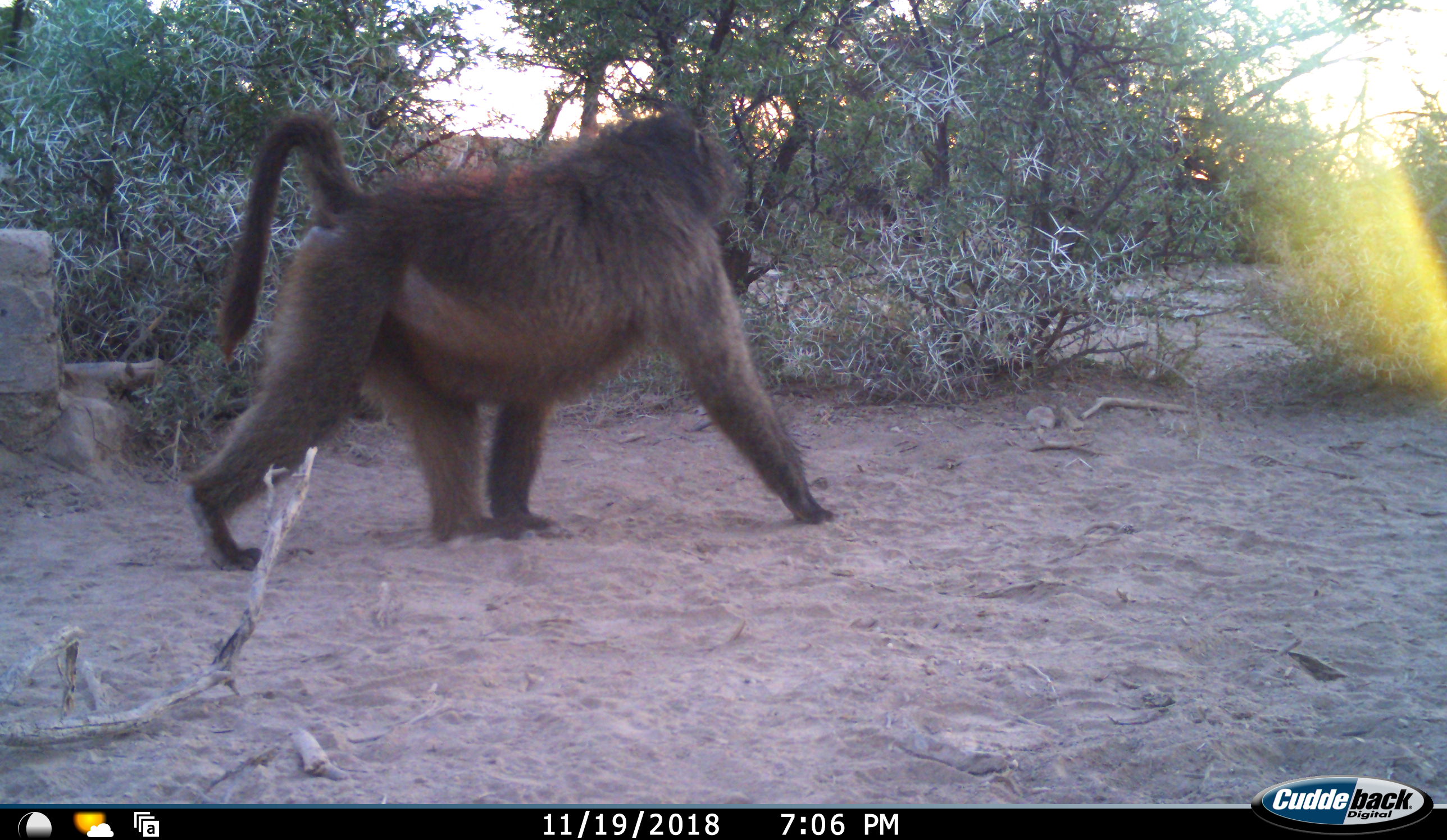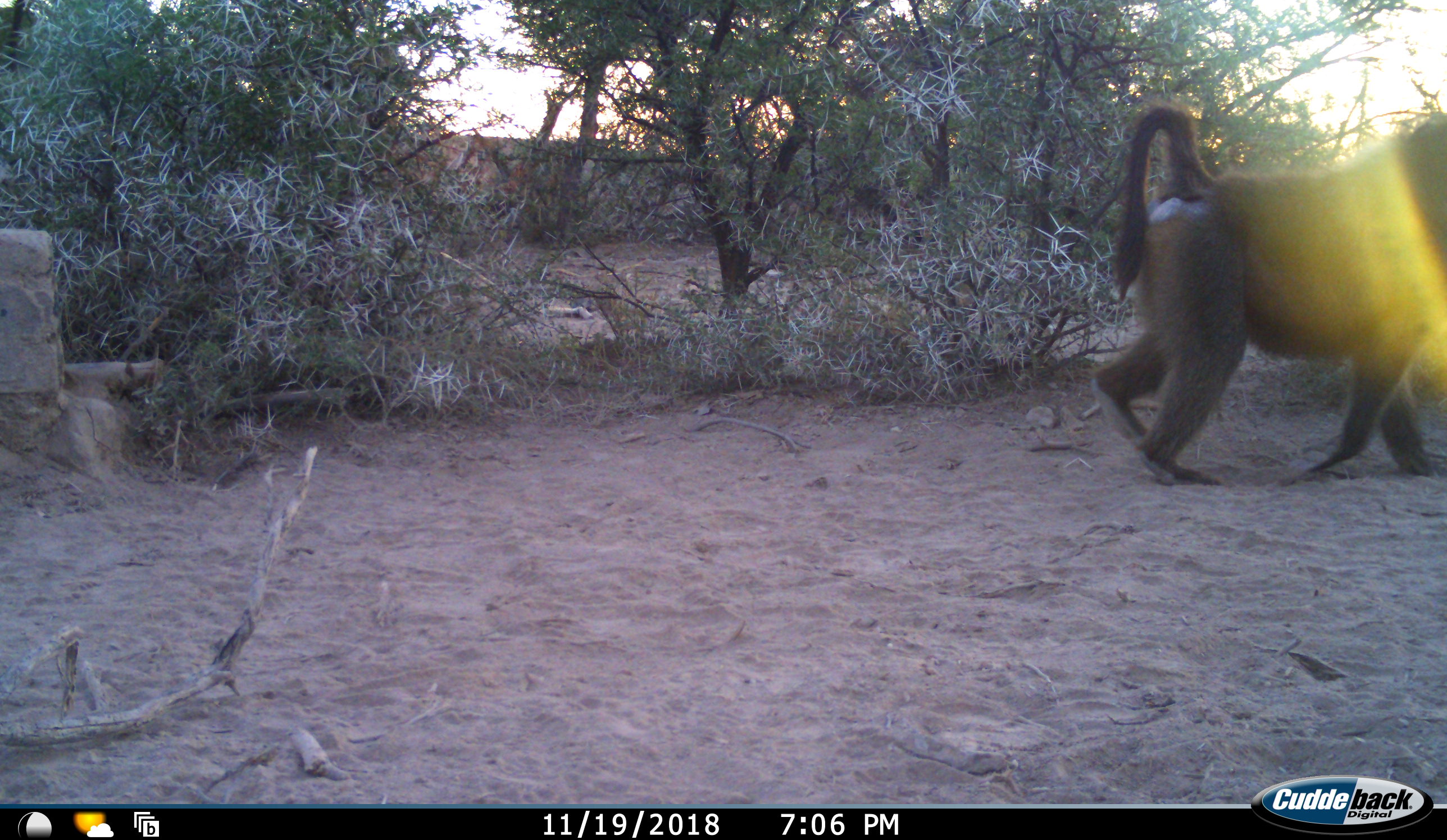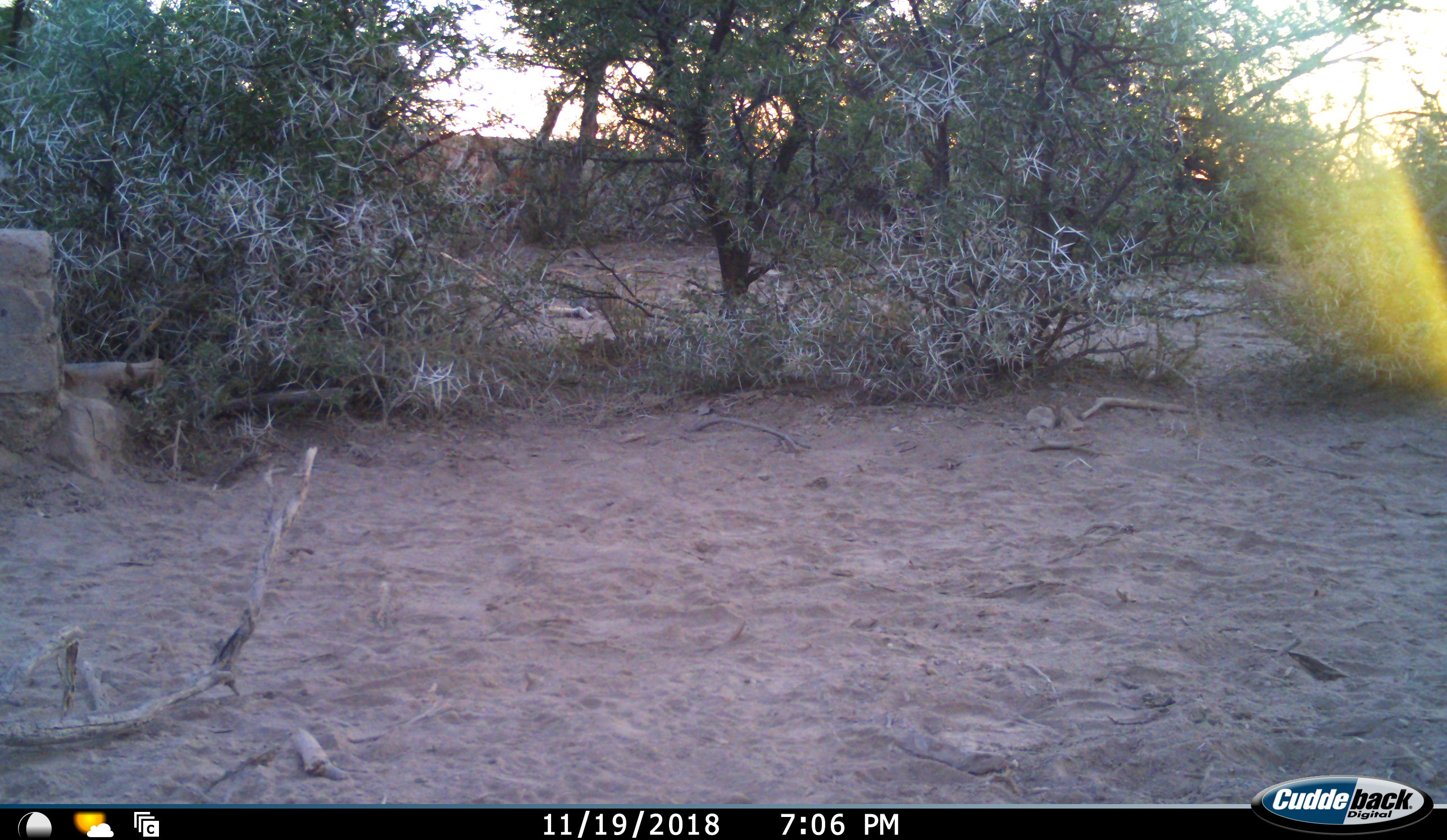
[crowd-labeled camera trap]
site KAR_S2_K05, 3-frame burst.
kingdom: Animalia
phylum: Chordata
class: Mammalia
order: Primates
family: Cercopithecidae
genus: Papio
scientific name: Papio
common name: baboon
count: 1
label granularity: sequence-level